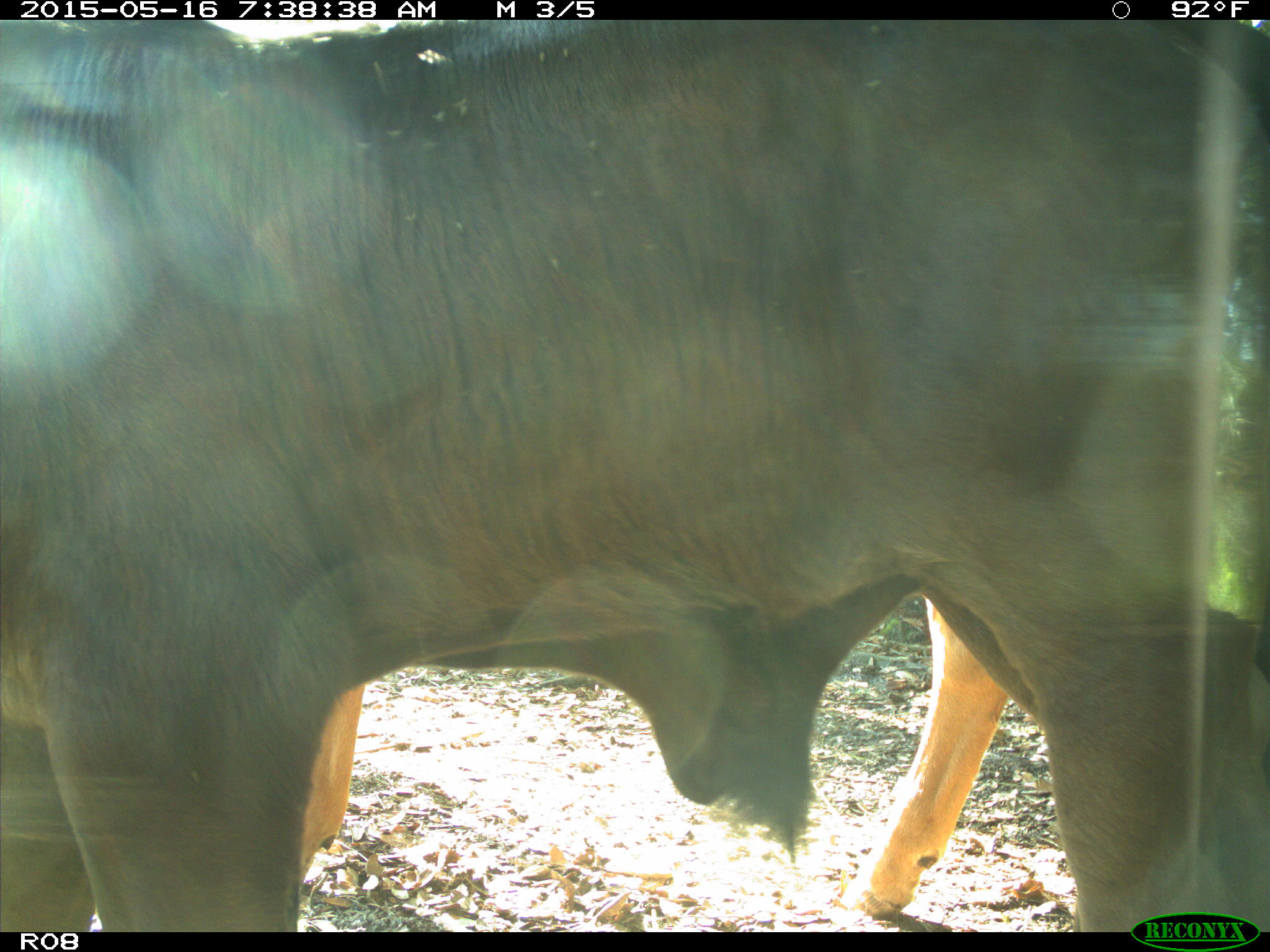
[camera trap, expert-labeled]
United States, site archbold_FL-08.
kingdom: Animalia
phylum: Chordata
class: Mammalia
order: Artiodactyla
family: Bovidae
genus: Bos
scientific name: Bos taurus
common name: domestic cow